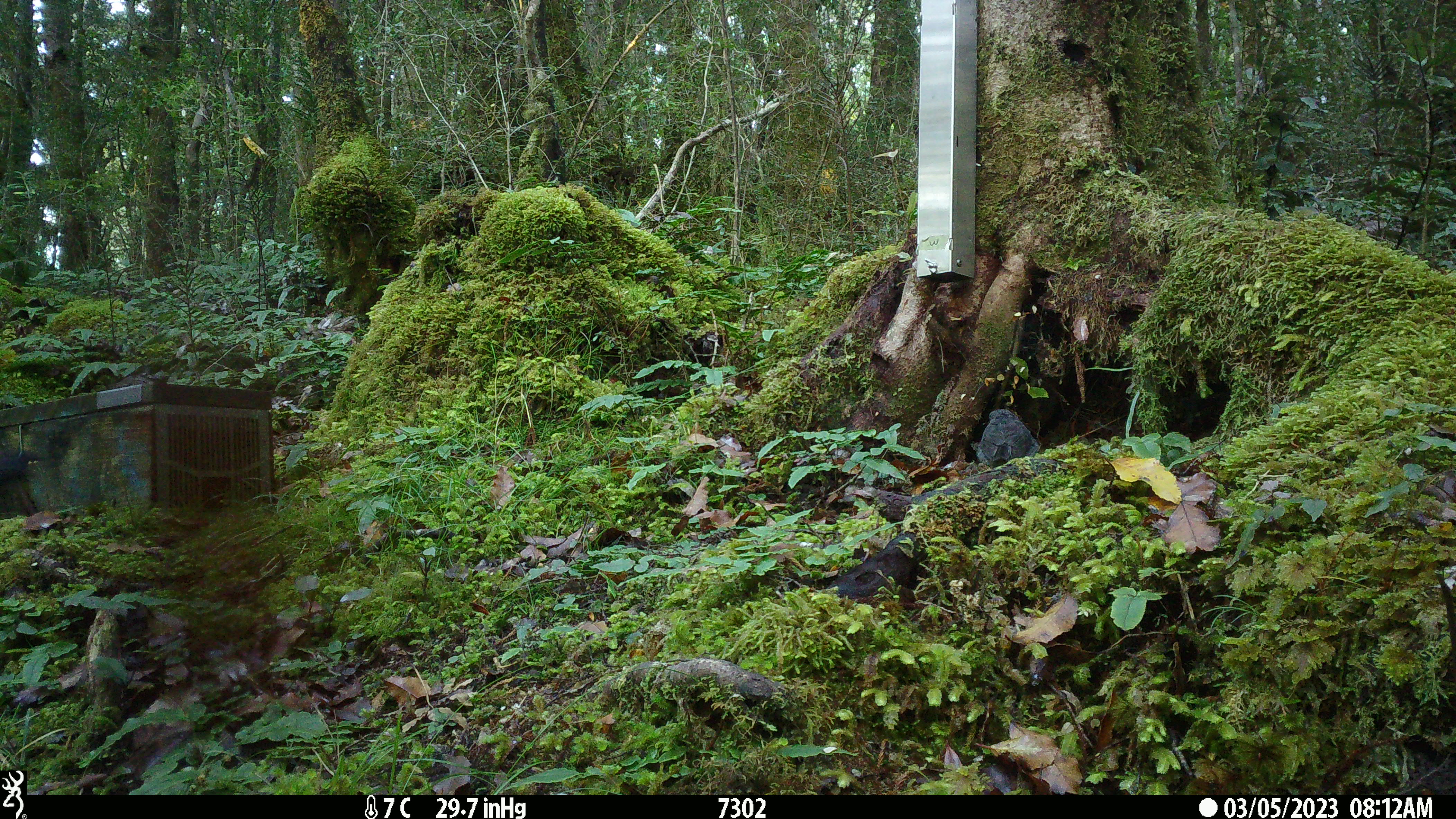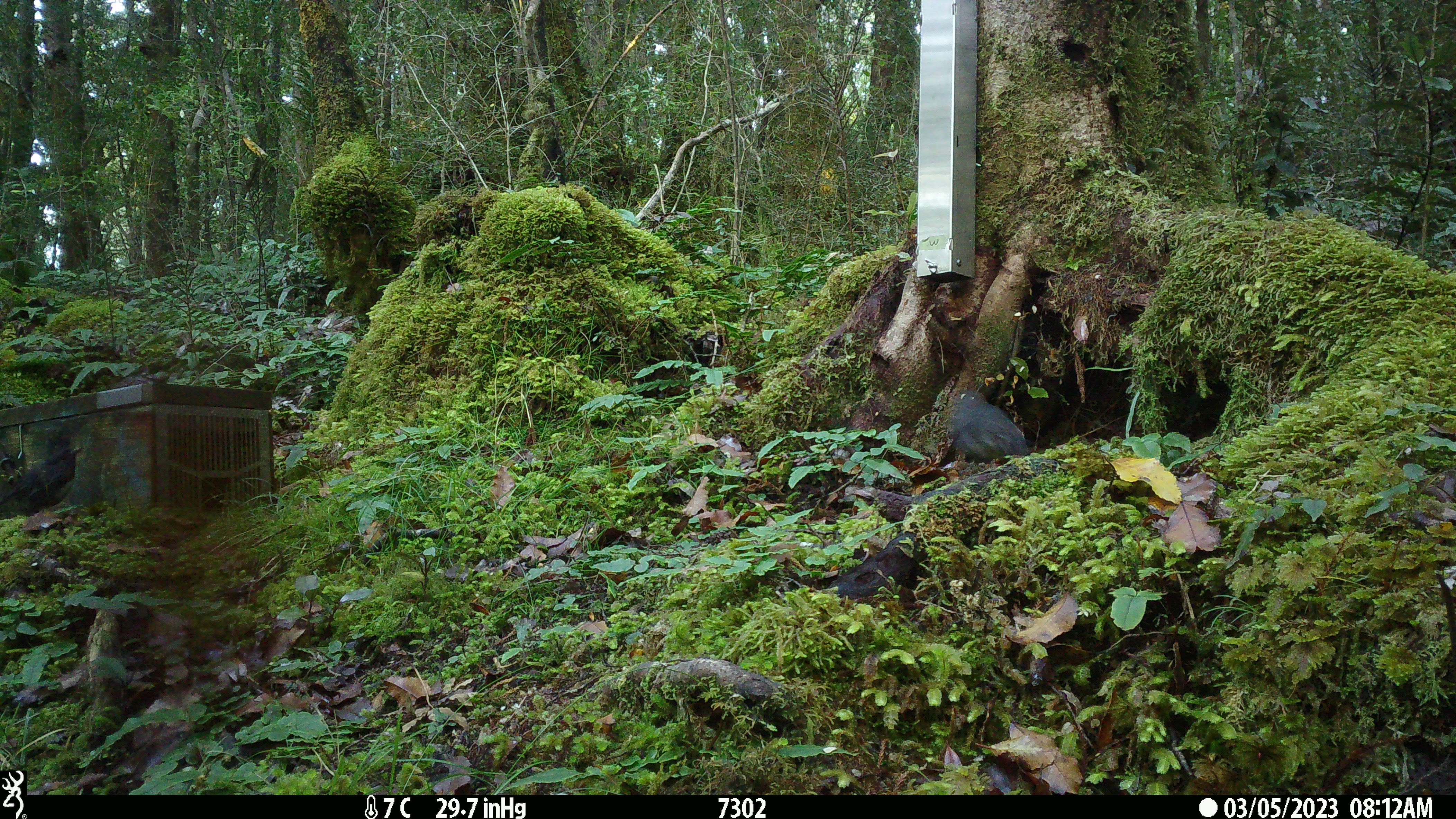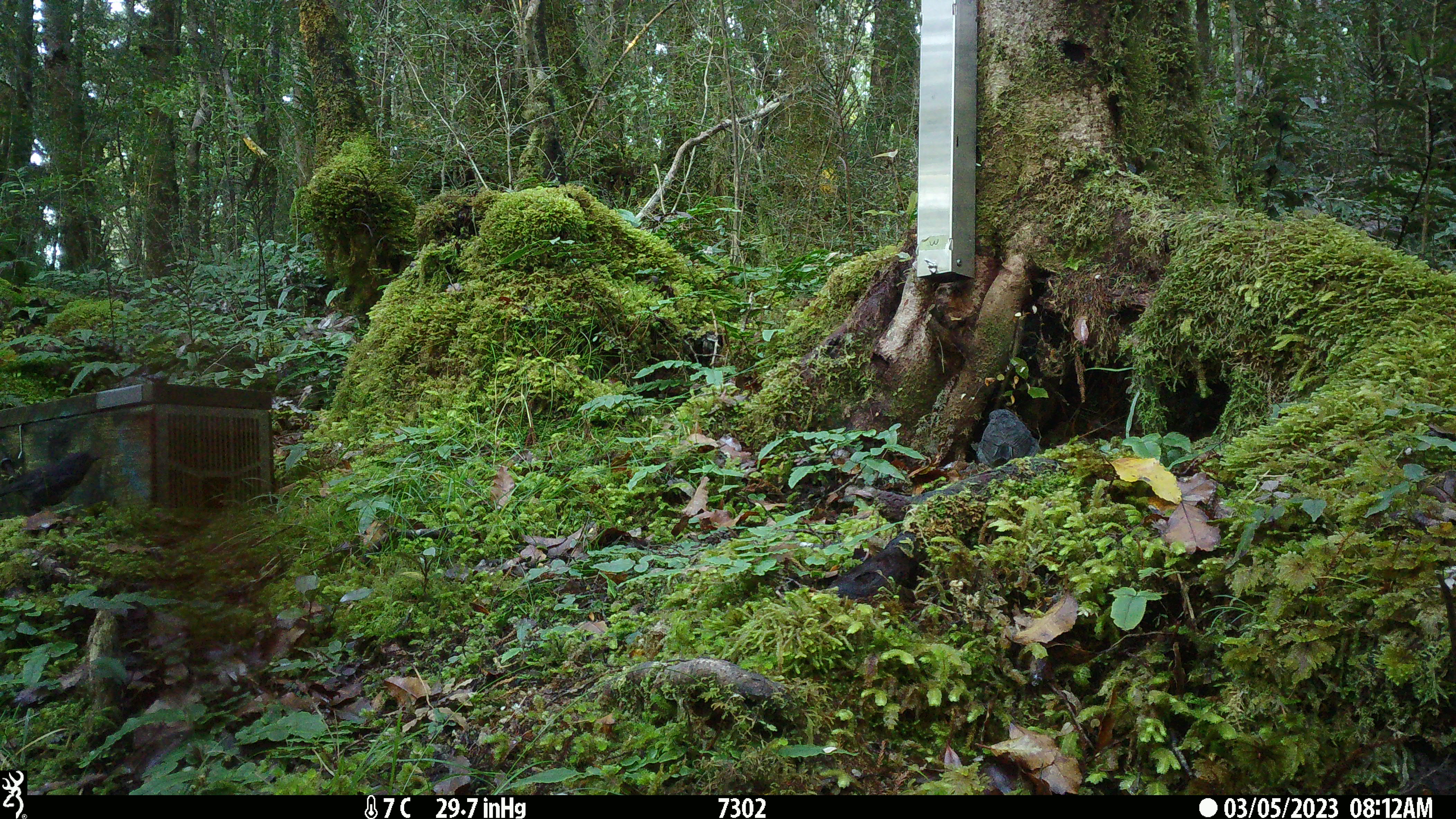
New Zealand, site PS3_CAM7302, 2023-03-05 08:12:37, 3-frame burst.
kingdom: Animalia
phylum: Chordata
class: Aves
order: Passeriformes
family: Petroicidae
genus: Petroica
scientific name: Petroica australis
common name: new zealand robin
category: robin